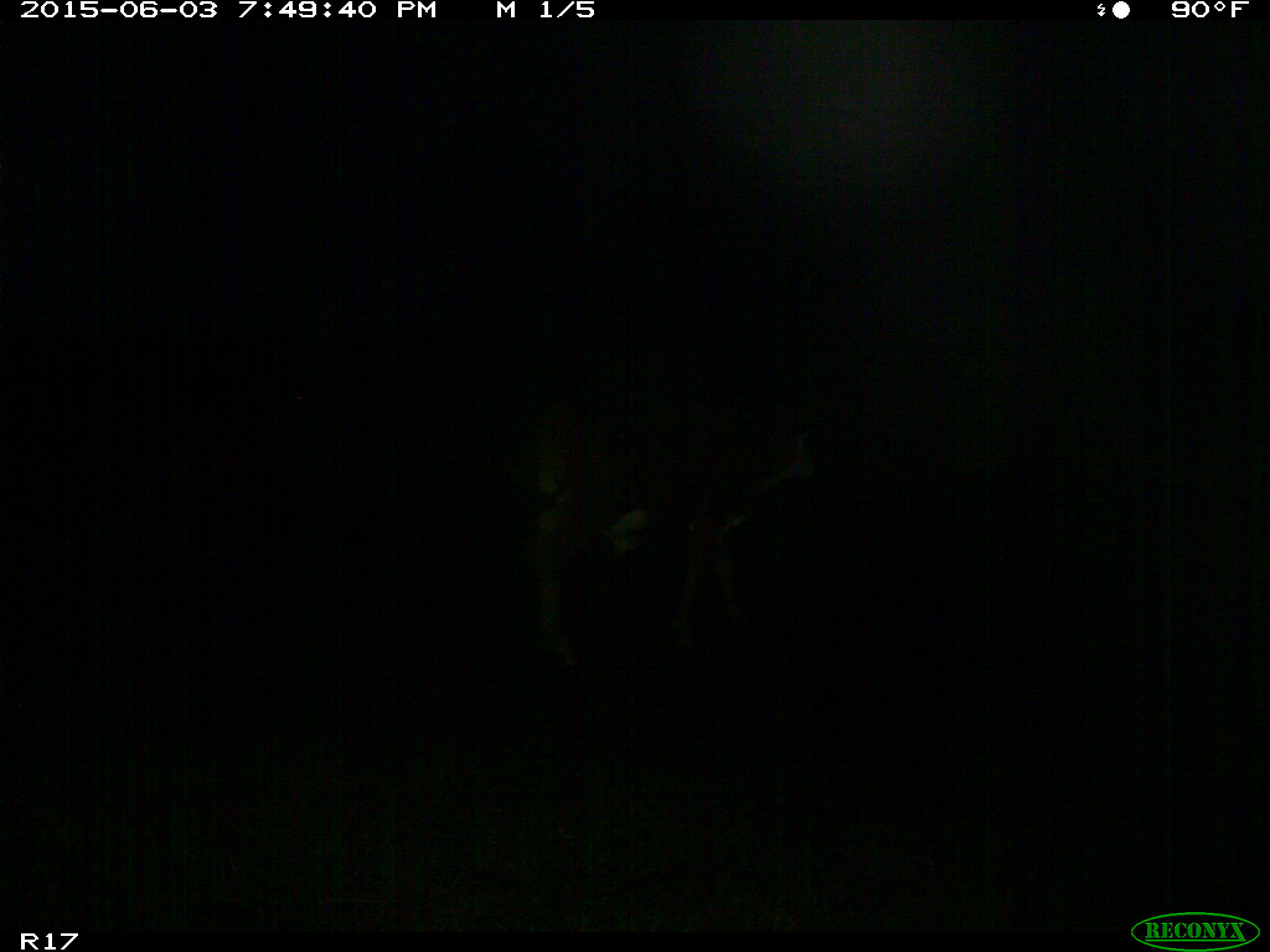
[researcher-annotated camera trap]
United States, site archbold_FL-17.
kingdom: Animalia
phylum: Chordata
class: Mammalia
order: Artiodactyla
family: Bovidae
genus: Bos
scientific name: Bos taurus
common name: domestic cow